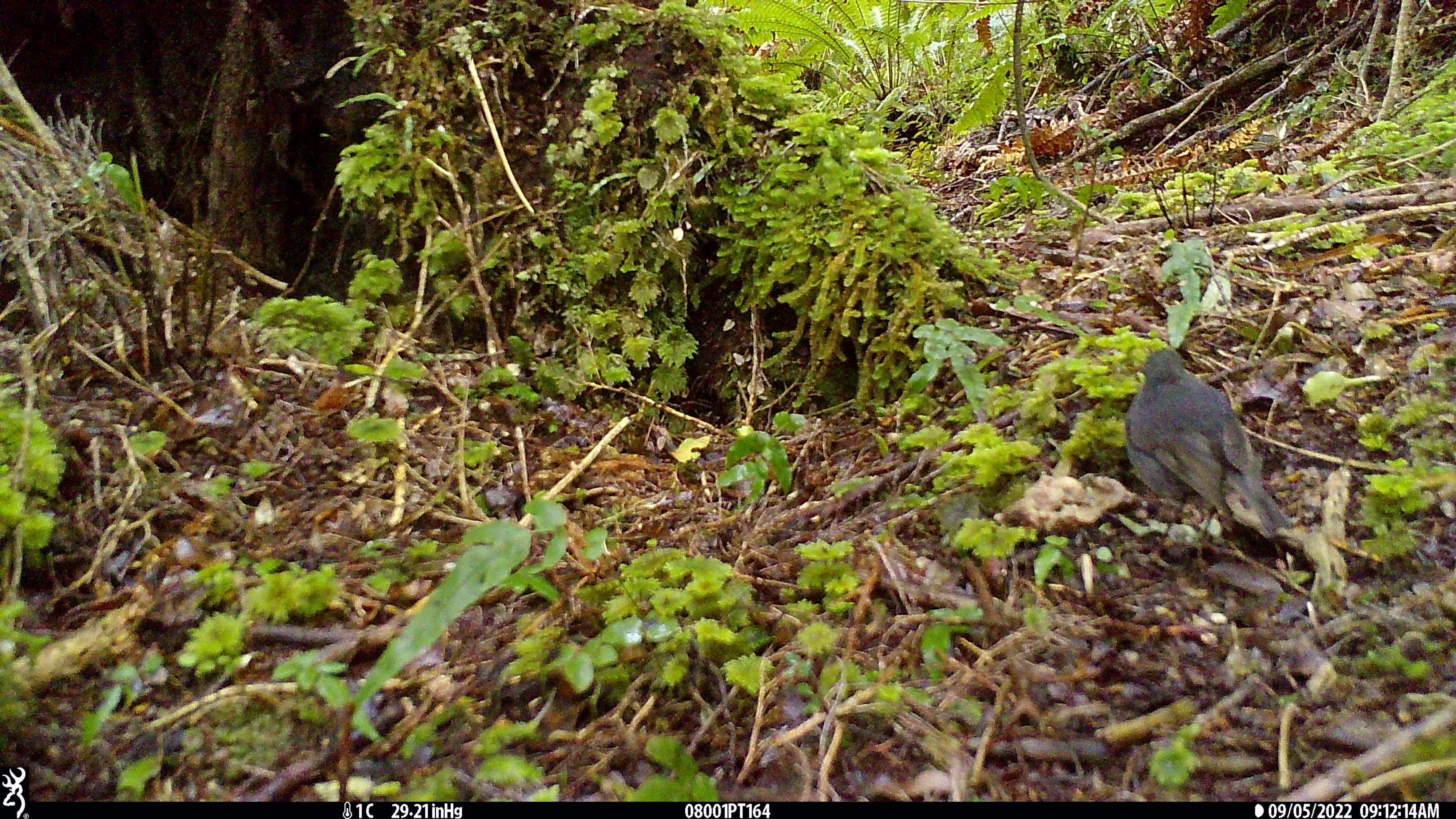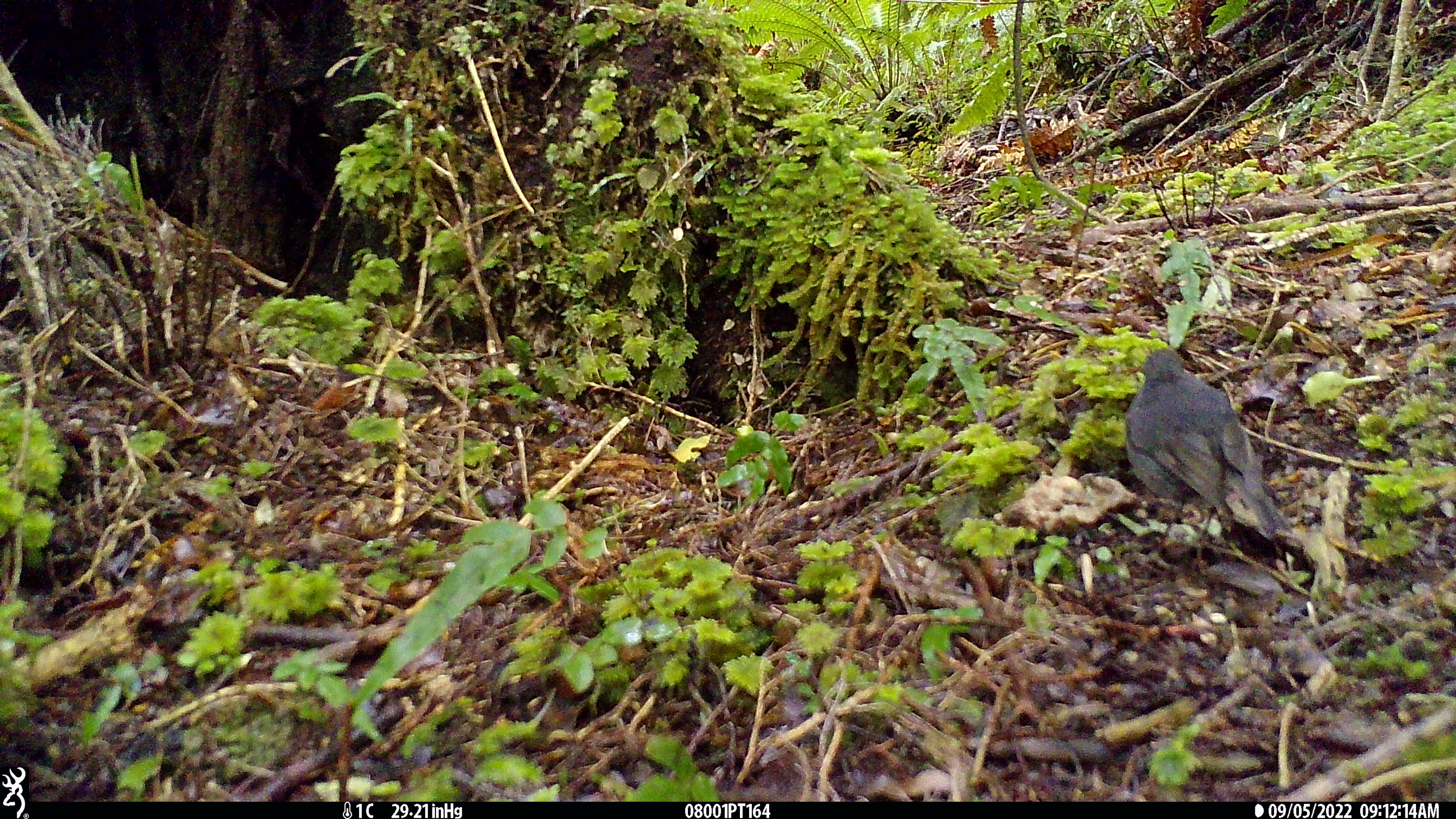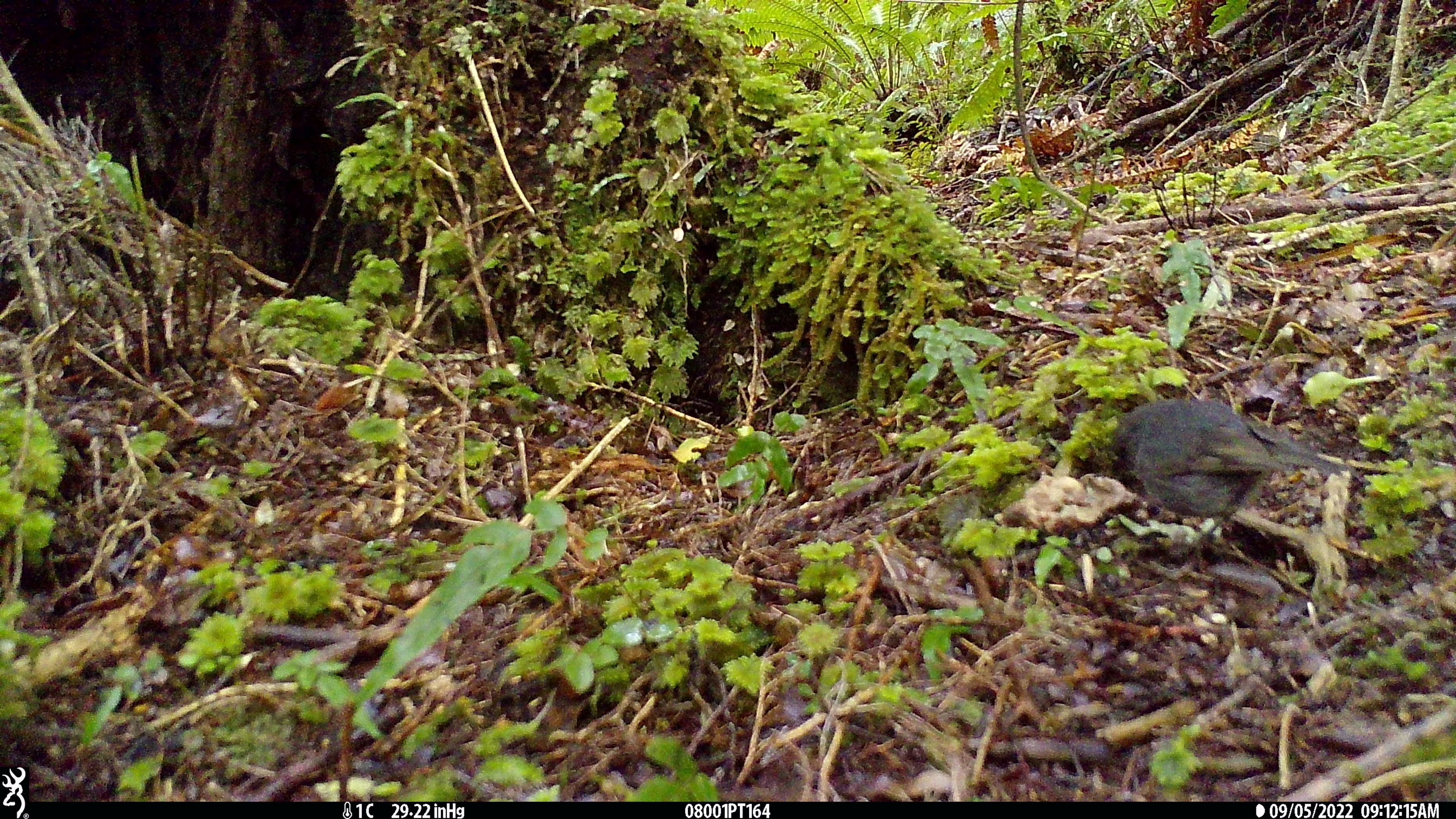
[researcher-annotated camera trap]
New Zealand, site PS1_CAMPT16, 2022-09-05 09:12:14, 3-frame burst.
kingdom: Animalia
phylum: Chordata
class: Aves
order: Passeriformes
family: Petroicidae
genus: Petroica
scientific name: Petroica australis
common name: new zealand robin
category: robin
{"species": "robin (new zealand robin) (Petroica australis)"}